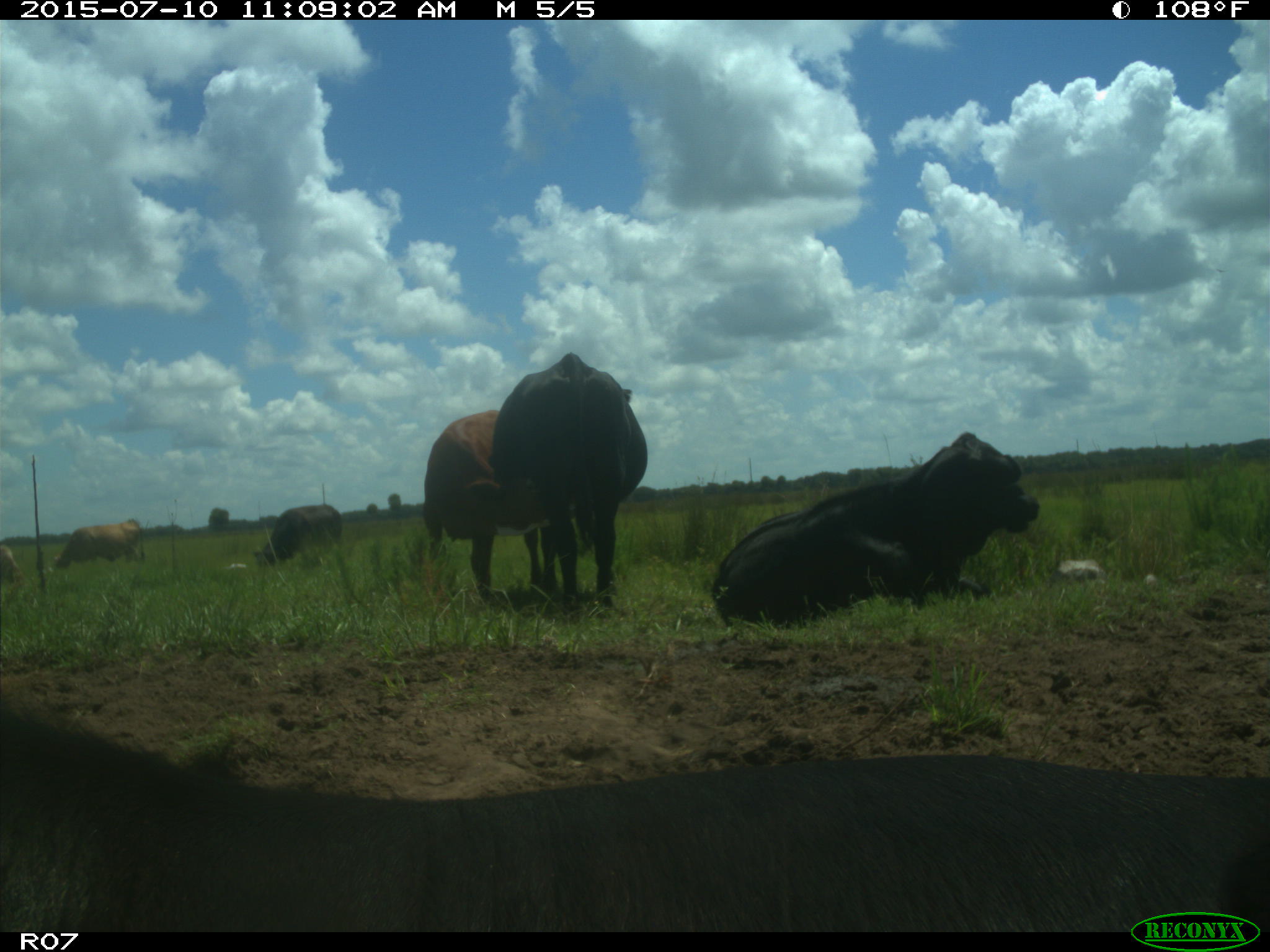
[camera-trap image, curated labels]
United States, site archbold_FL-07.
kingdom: Animalia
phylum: Chordata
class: Mammalia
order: Artiodactyla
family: Bovidae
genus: Bos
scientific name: Bos taurus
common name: domestic cow